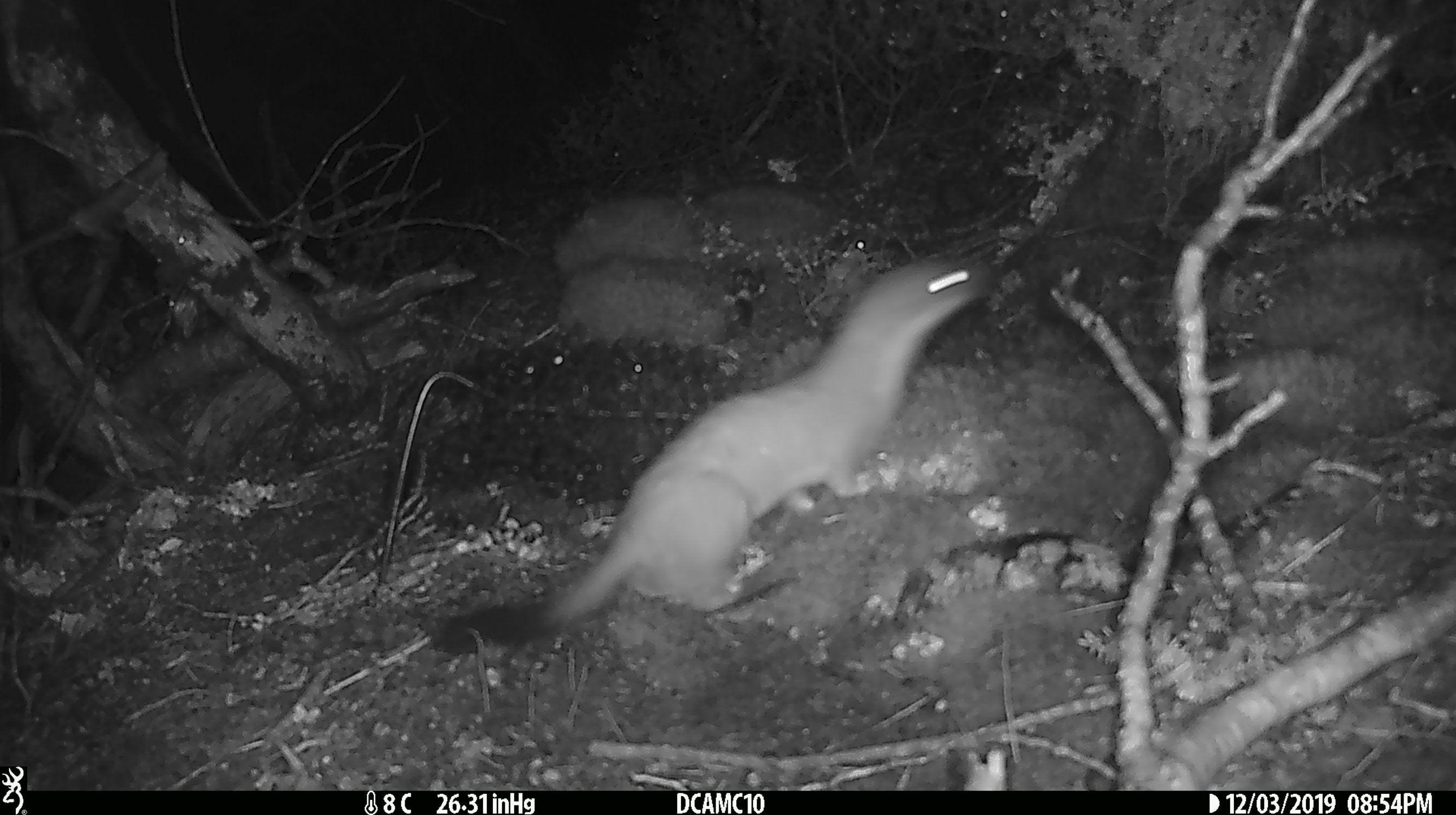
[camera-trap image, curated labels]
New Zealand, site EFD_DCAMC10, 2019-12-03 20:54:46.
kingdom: Animalia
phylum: Chordata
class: Mammalia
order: Carnivora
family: Mustelidae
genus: Mustela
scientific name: Mustela erminea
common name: stoat